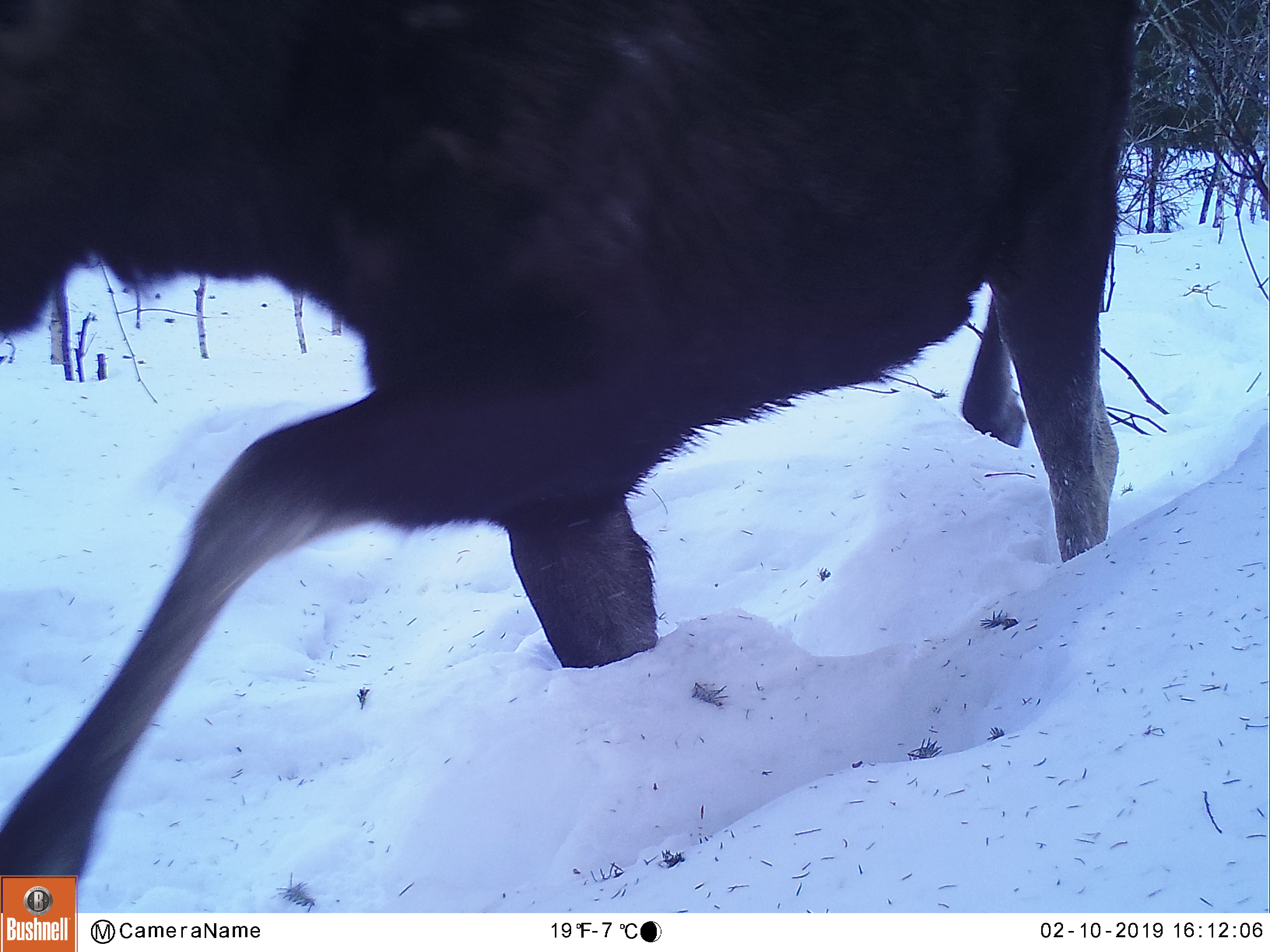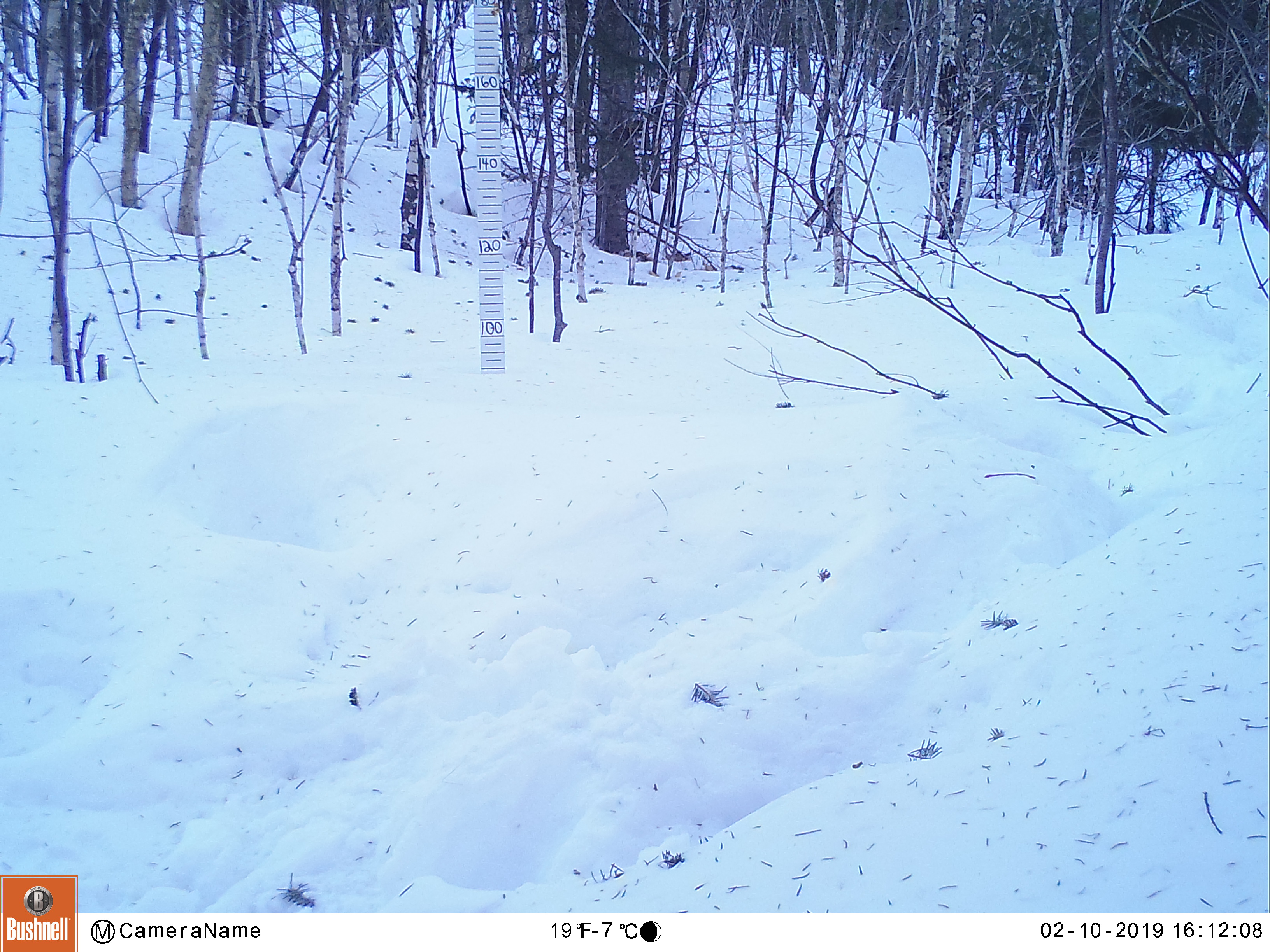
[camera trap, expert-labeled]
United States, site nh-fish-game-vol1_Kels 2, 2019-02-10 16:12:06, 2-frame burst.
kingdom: Animalia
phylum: Chordata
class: Mammalia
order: Artiodactyla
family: Cervidae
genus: Alces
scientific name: Alces alces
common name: moose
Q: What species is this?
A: Moose (Alces alces).